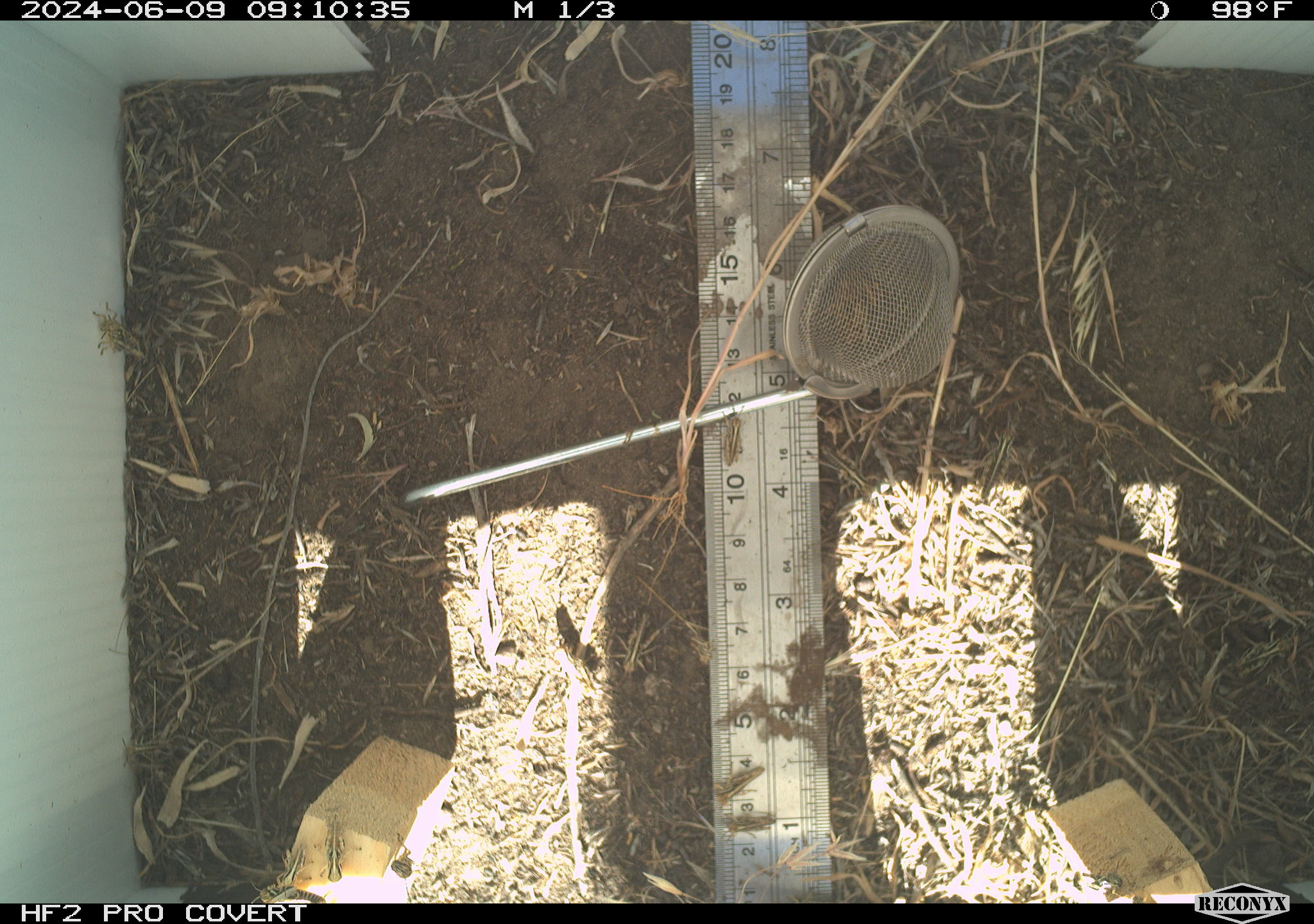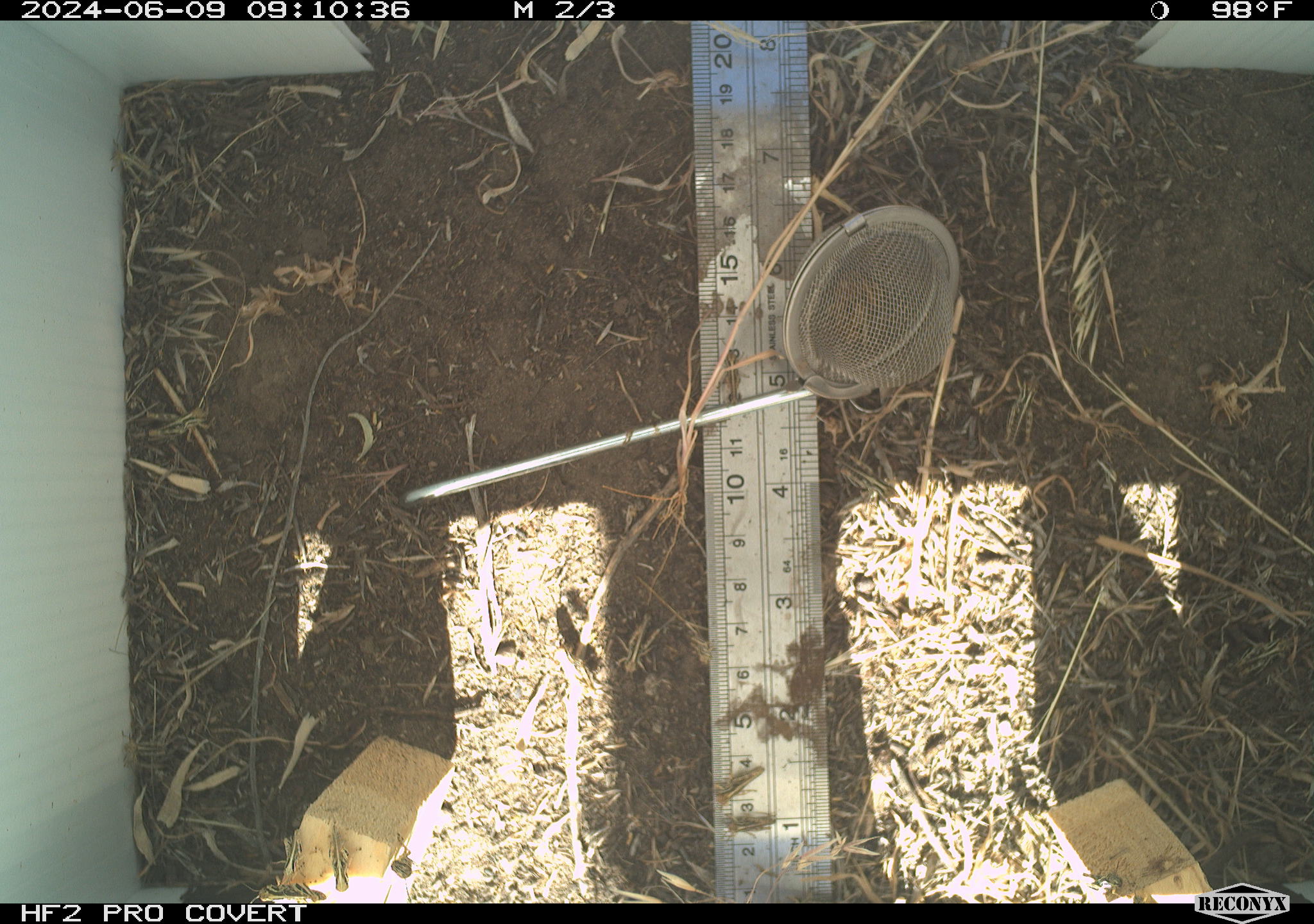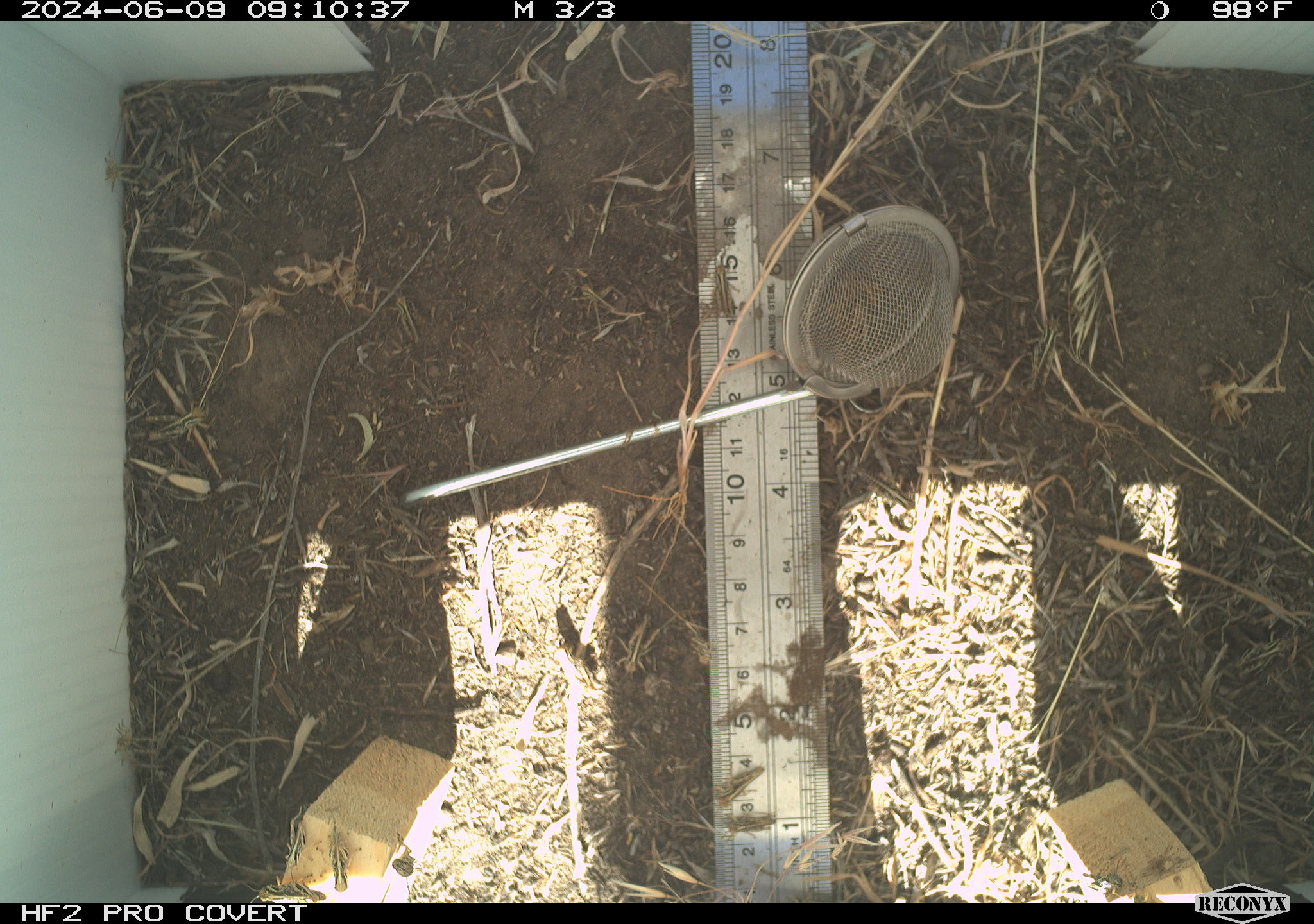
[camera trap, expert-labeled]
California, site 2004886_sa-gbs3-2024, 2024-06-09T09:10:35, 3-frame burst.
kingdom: Animalia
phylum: Arthropoda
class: Insecta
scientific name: Insecta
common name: insect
Insect (Insecta).